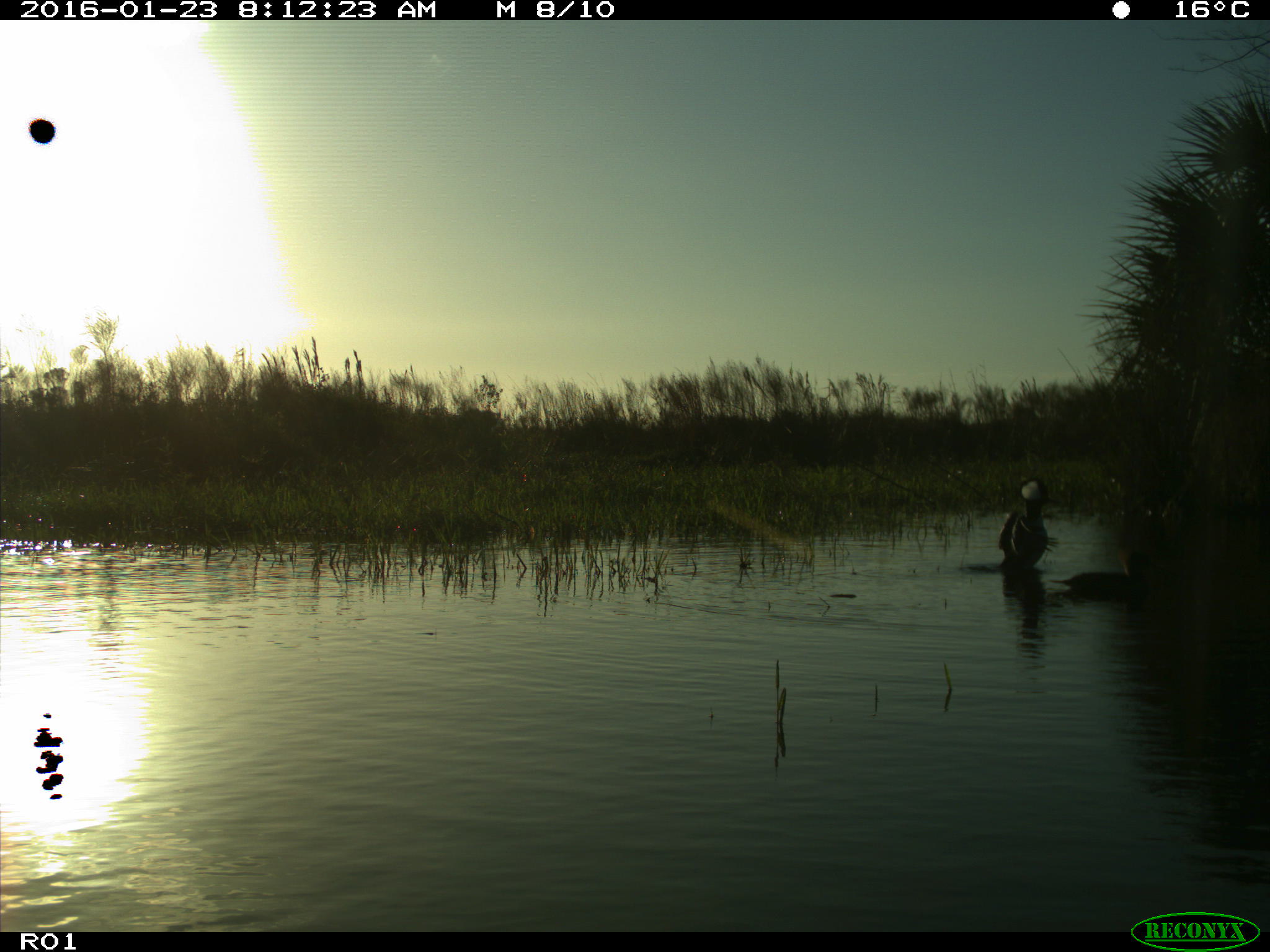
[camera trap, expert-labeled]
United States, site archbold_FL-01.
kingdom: Animalia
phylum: Chordata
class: Aves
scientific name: Aves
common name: birds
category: unidentified bird